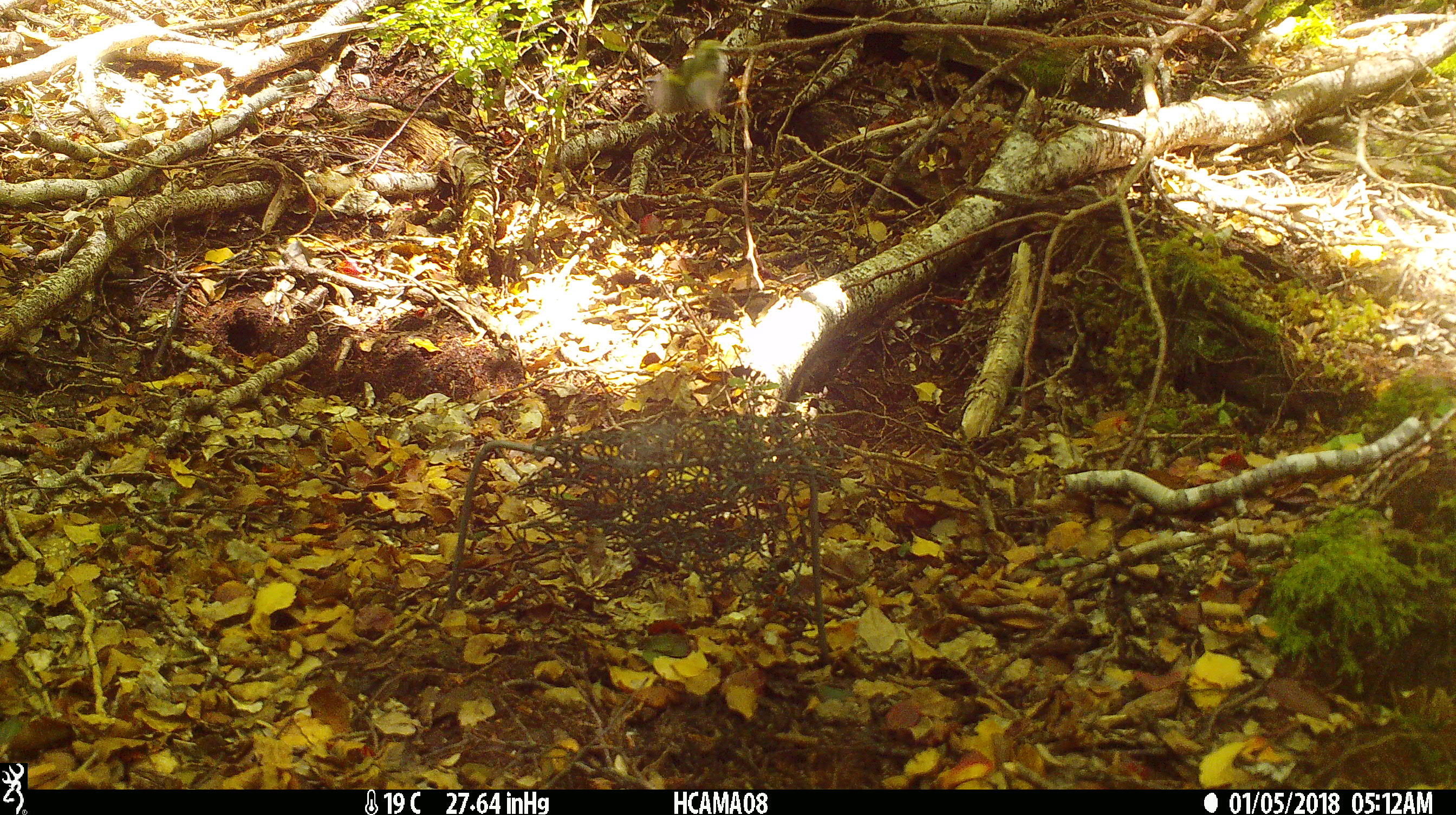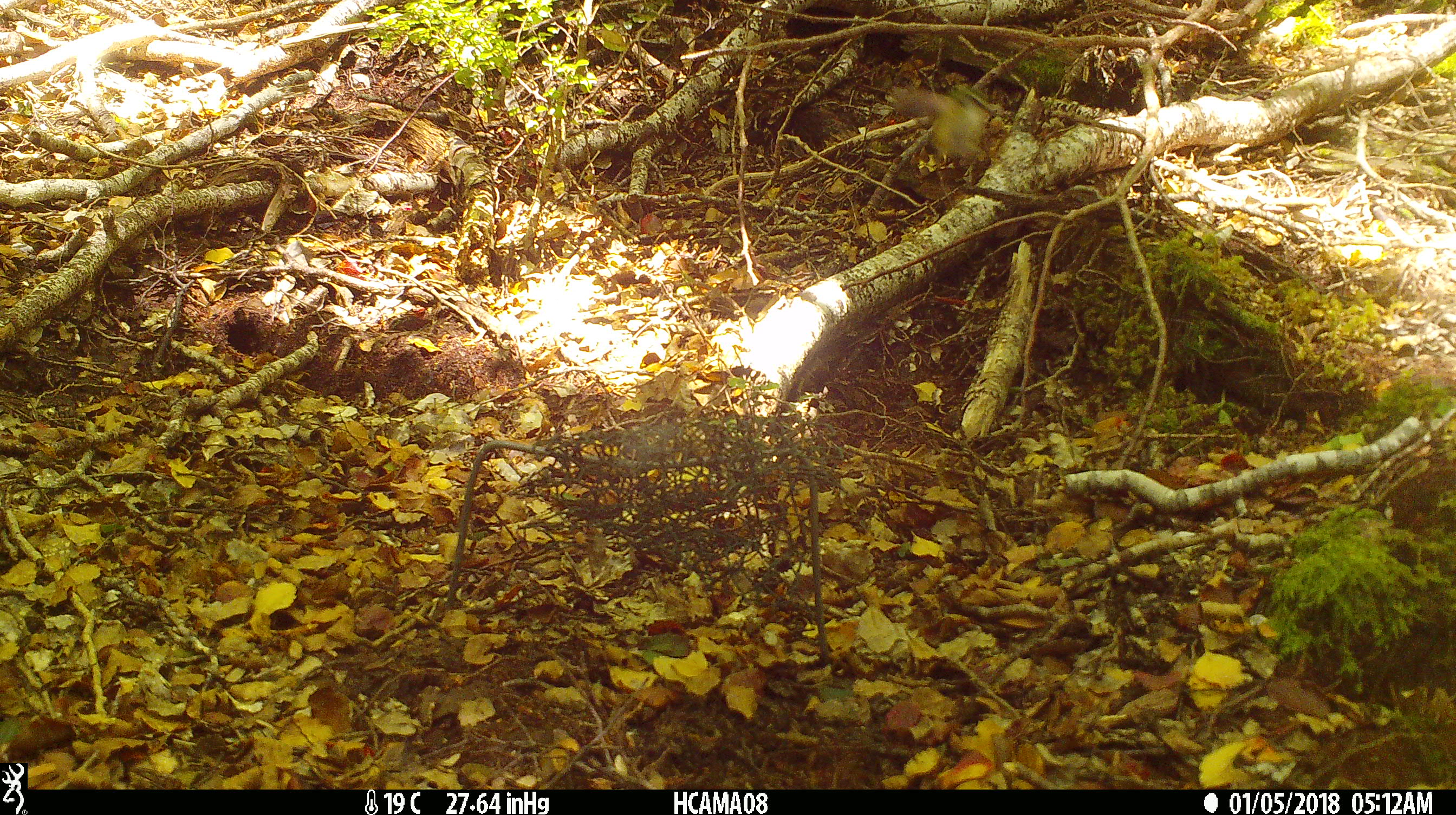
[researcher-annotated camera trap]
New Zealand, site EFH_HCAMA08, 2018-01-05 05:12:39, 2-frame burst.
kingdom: Animalia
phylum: Chordata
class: Aves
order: Passeriformes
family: Acanthisittidae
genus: Acanthisitta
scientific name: Acanthisitta chloris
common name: rifleman